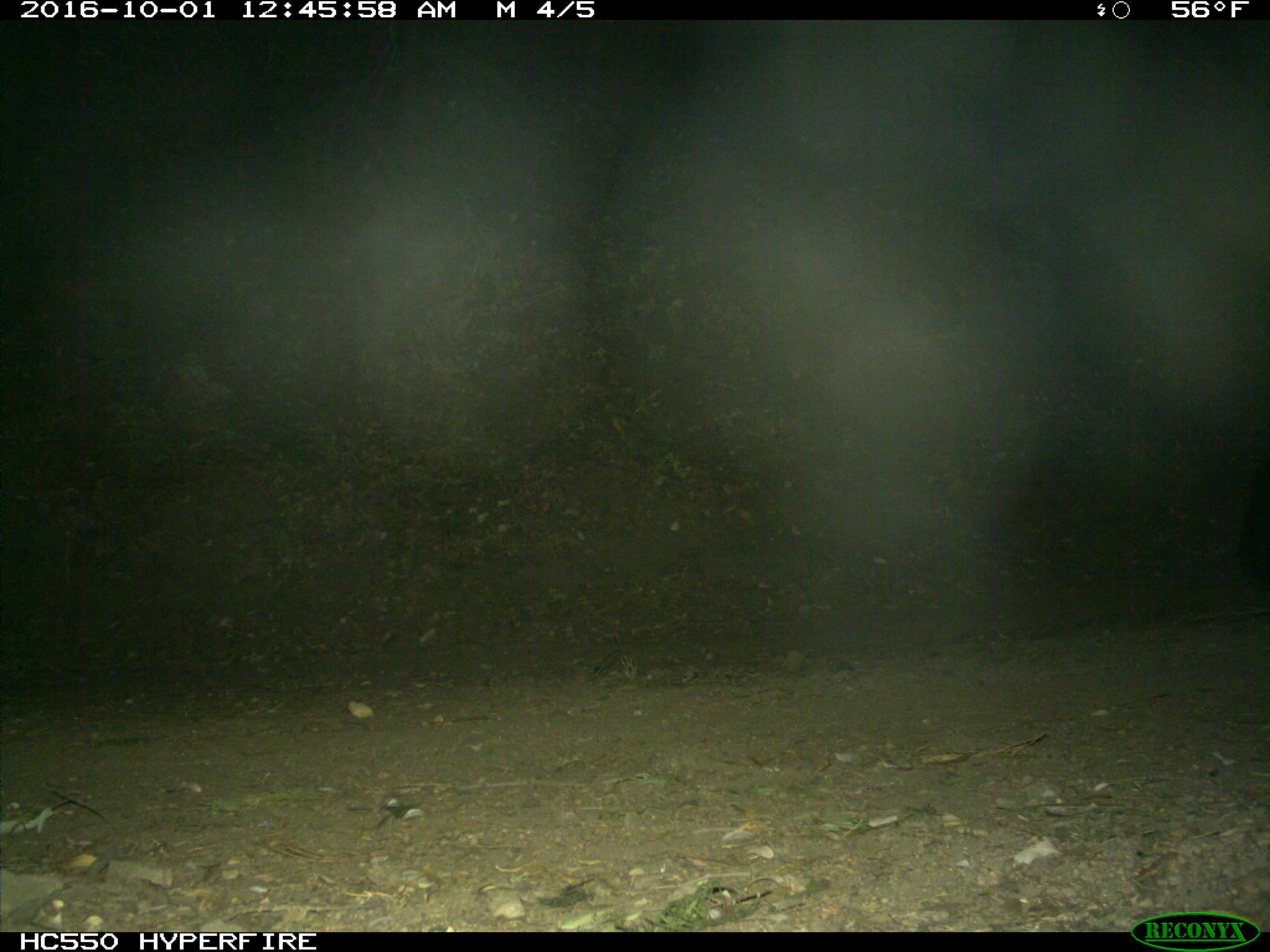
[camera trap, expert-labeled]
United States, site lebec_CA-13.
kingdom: Animalia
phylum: Chordata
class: Mammalia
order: Carnivora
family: Ursidae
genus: Ursus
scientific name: Ursus americanus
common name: american black bear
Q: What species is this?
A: Ursus americanus (american black bear).